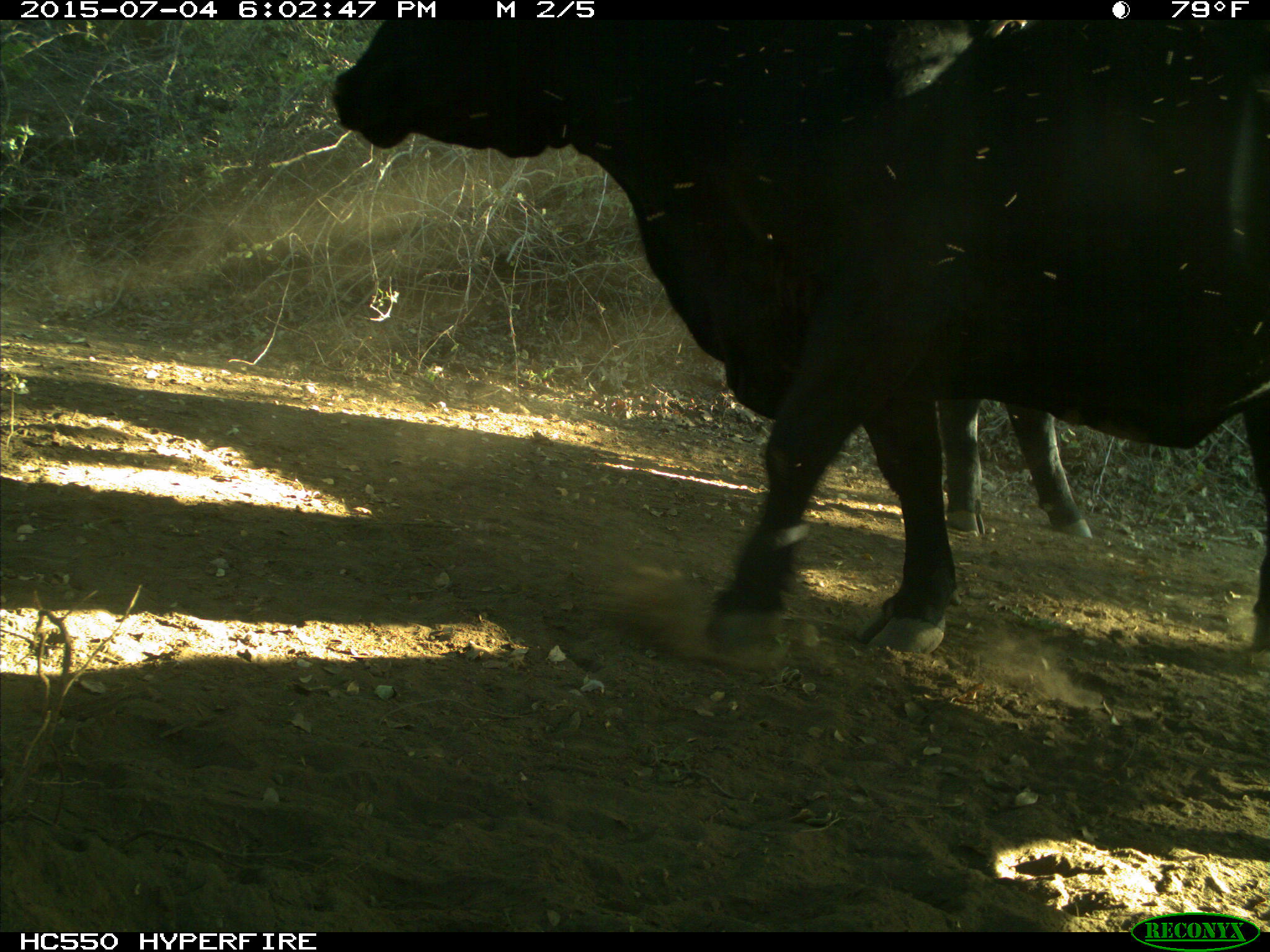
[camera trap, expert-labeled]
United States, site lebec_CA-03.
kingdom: Animalia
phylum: Chordata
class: Mammalia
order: Artiodactyla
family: Bovidae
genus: Bos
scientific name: Bos taurus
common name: domestic cow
Bos taurus (domestic cow).